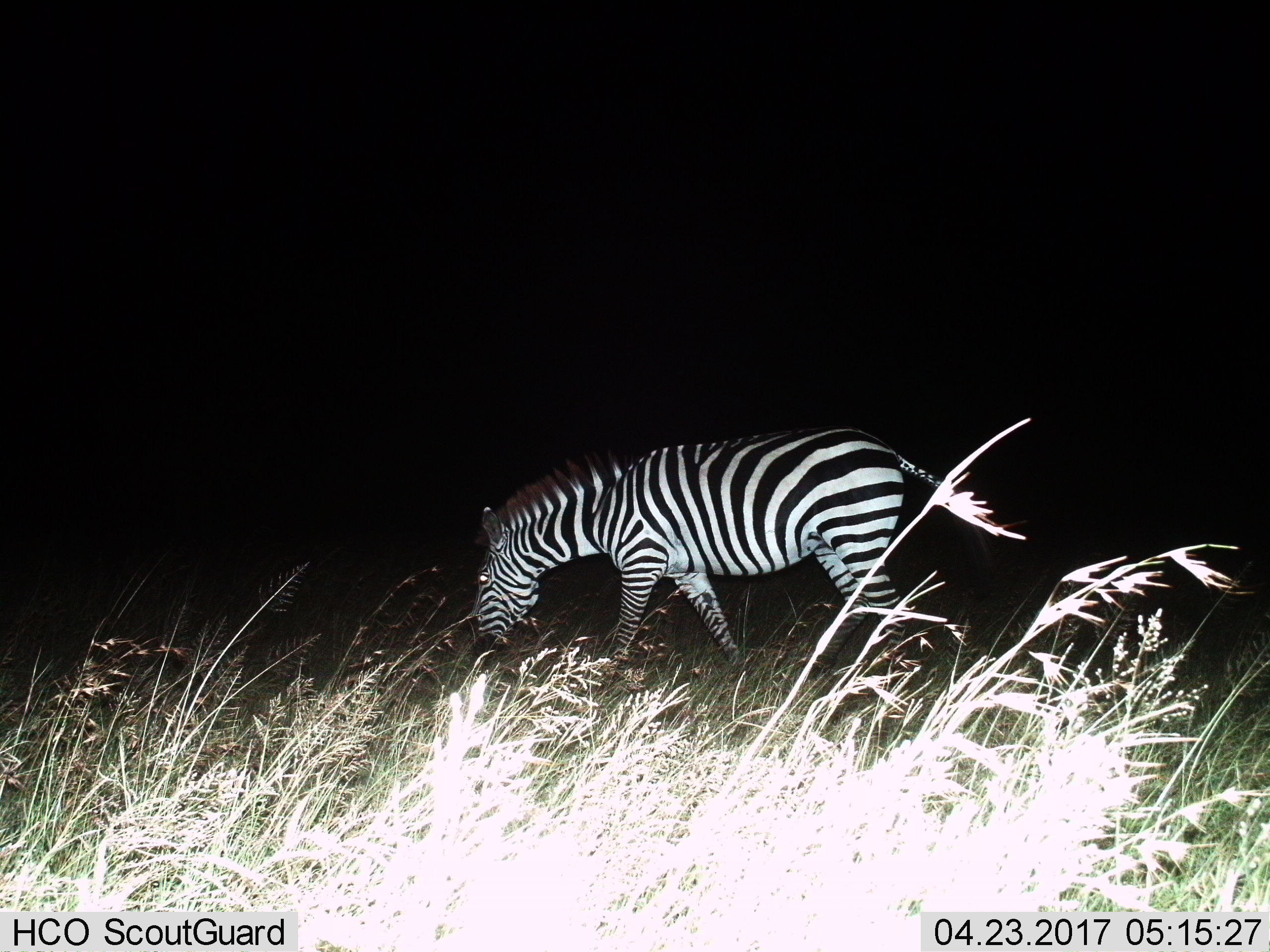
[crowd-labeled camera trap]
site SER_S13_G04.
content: unidentified animal